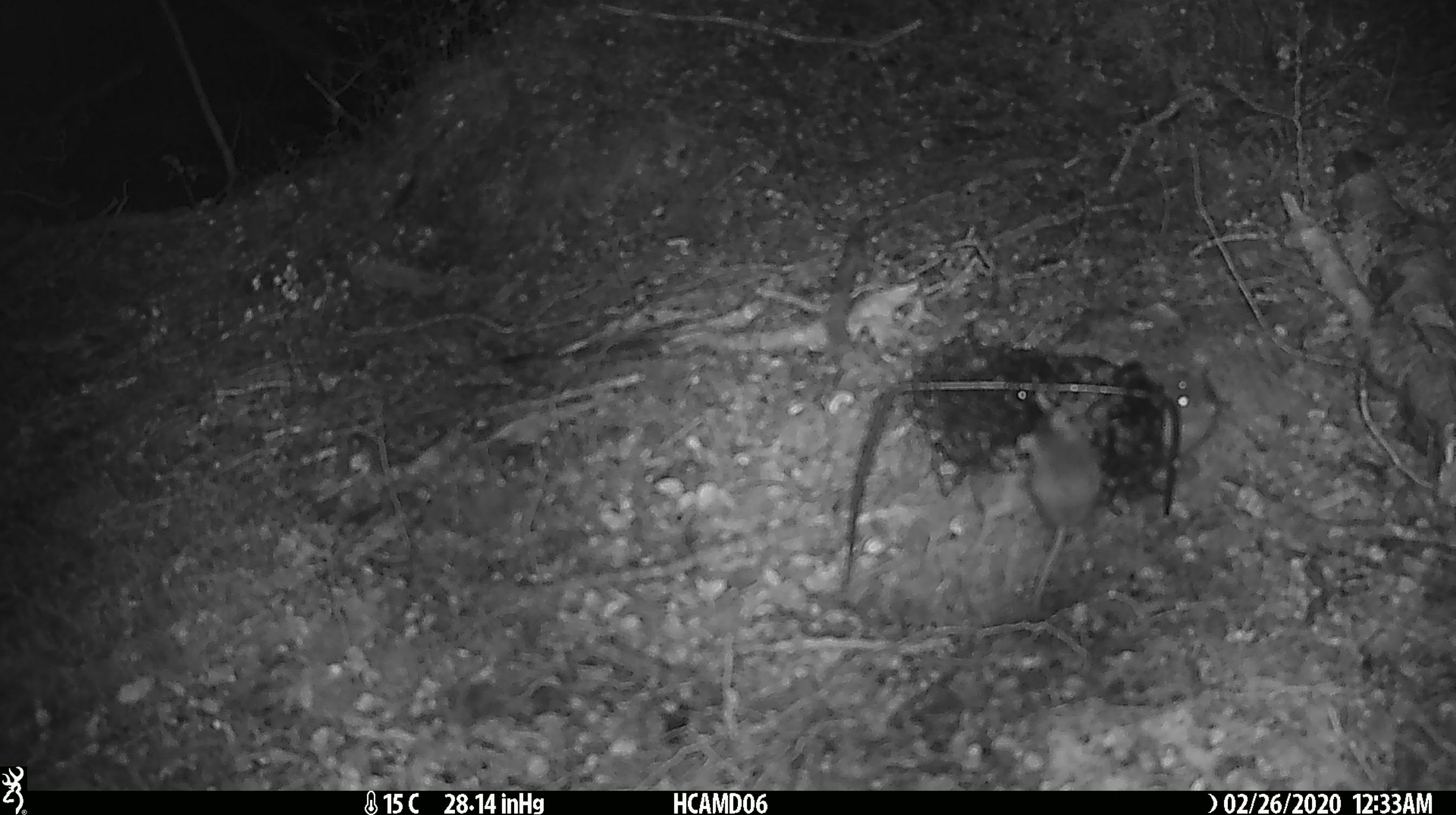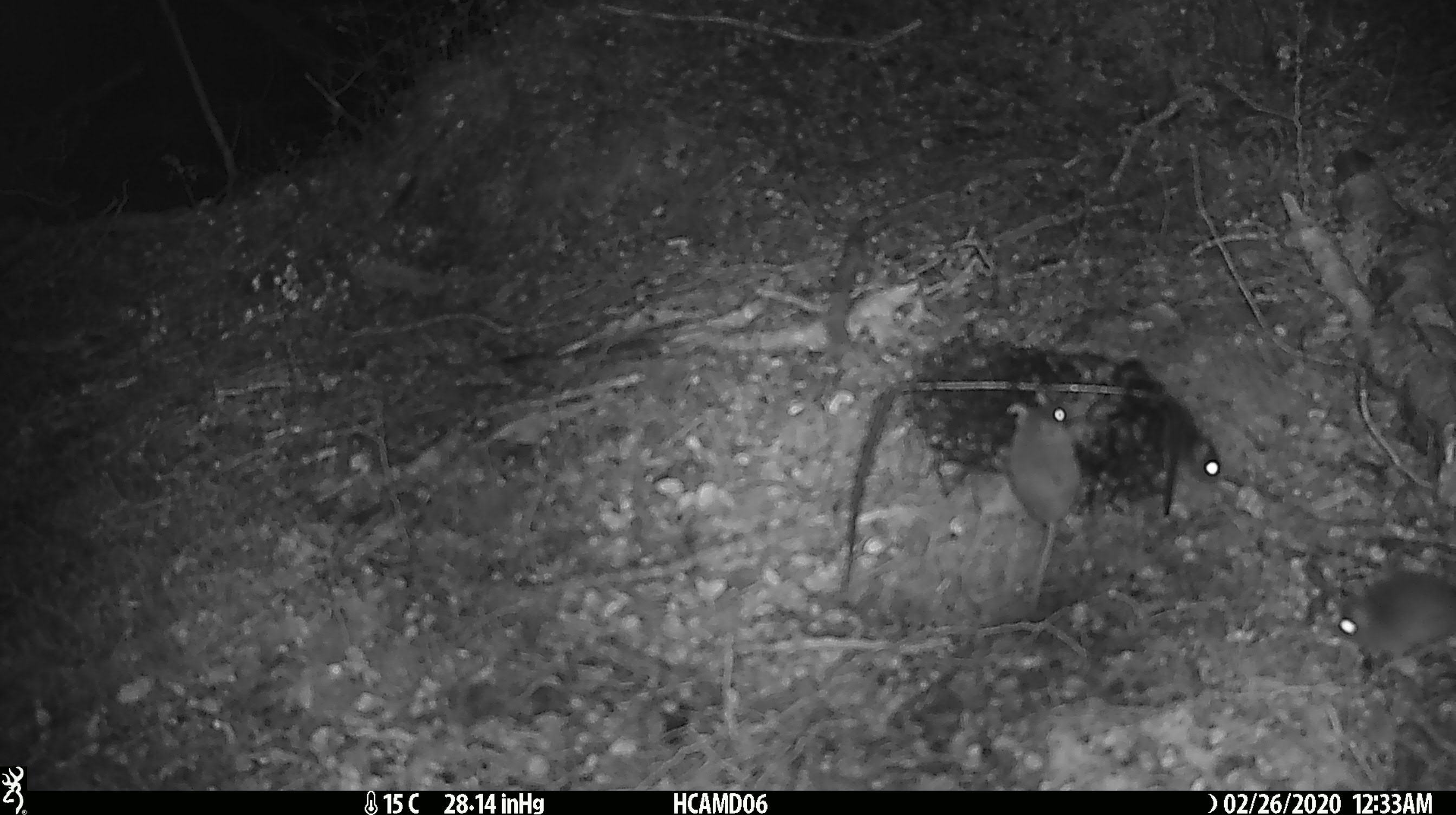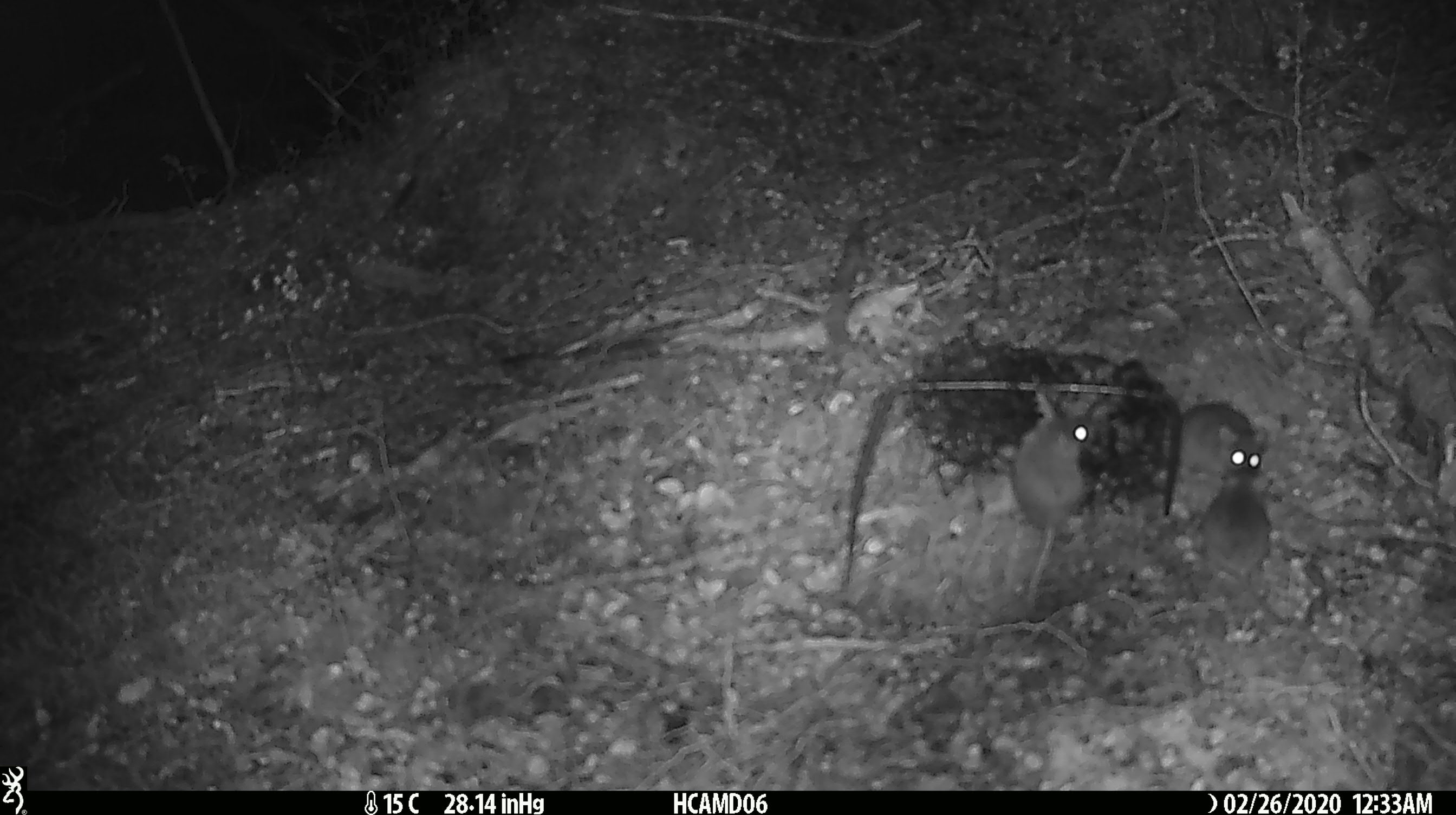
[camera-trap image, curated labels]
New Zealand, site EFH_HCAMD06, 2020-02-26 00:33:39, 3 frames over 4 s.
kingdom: Animalia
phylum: Chordata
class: Mammalia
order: Rodentia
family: Muridae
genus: Mus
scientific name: Mus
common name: mouse